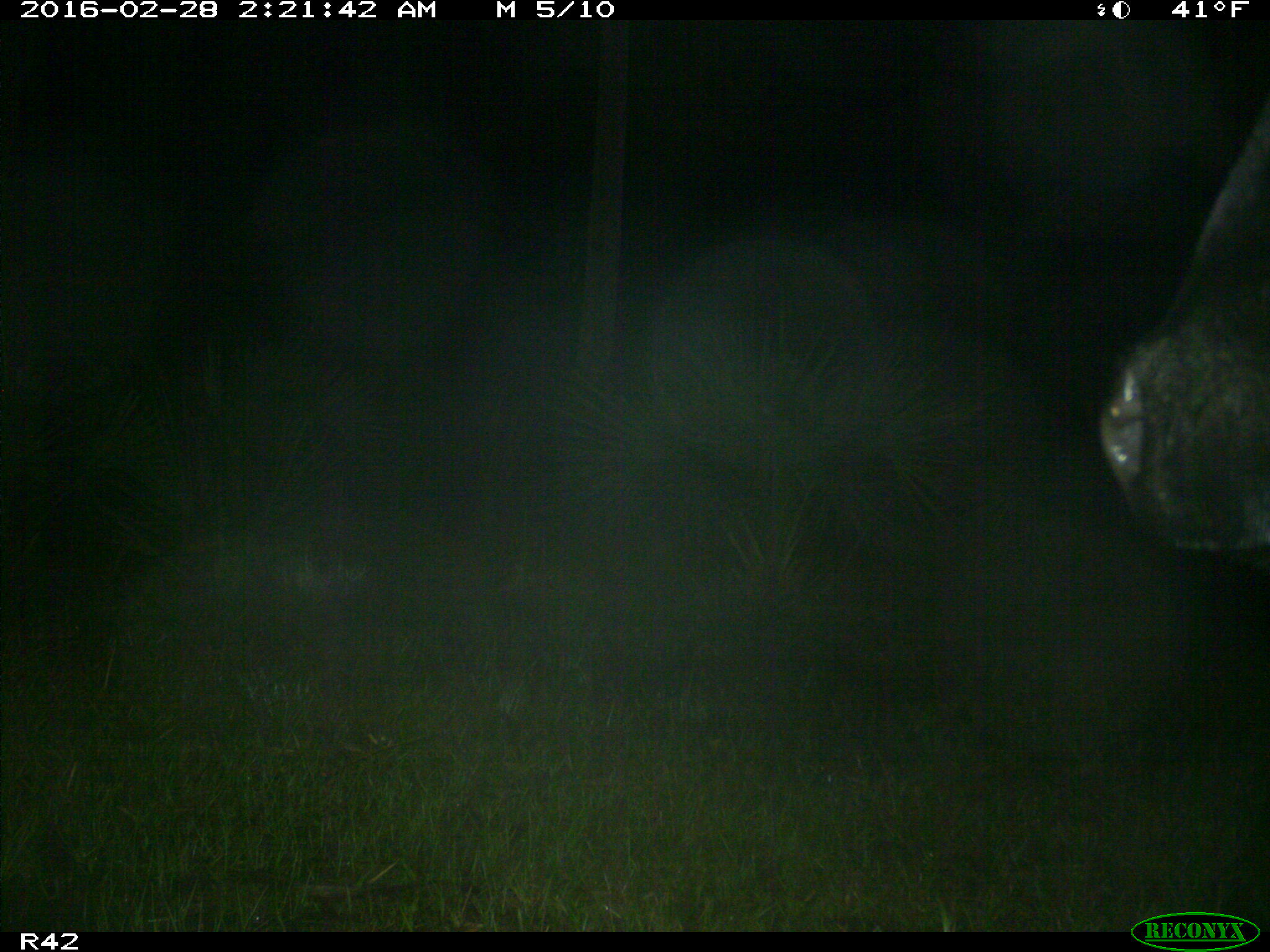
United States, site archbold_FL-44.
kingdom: Animalia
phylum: Chordata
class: Mammalia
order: Artiodactyla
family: Bovidae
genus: Bos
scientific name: Bos taurus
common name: domestic cow